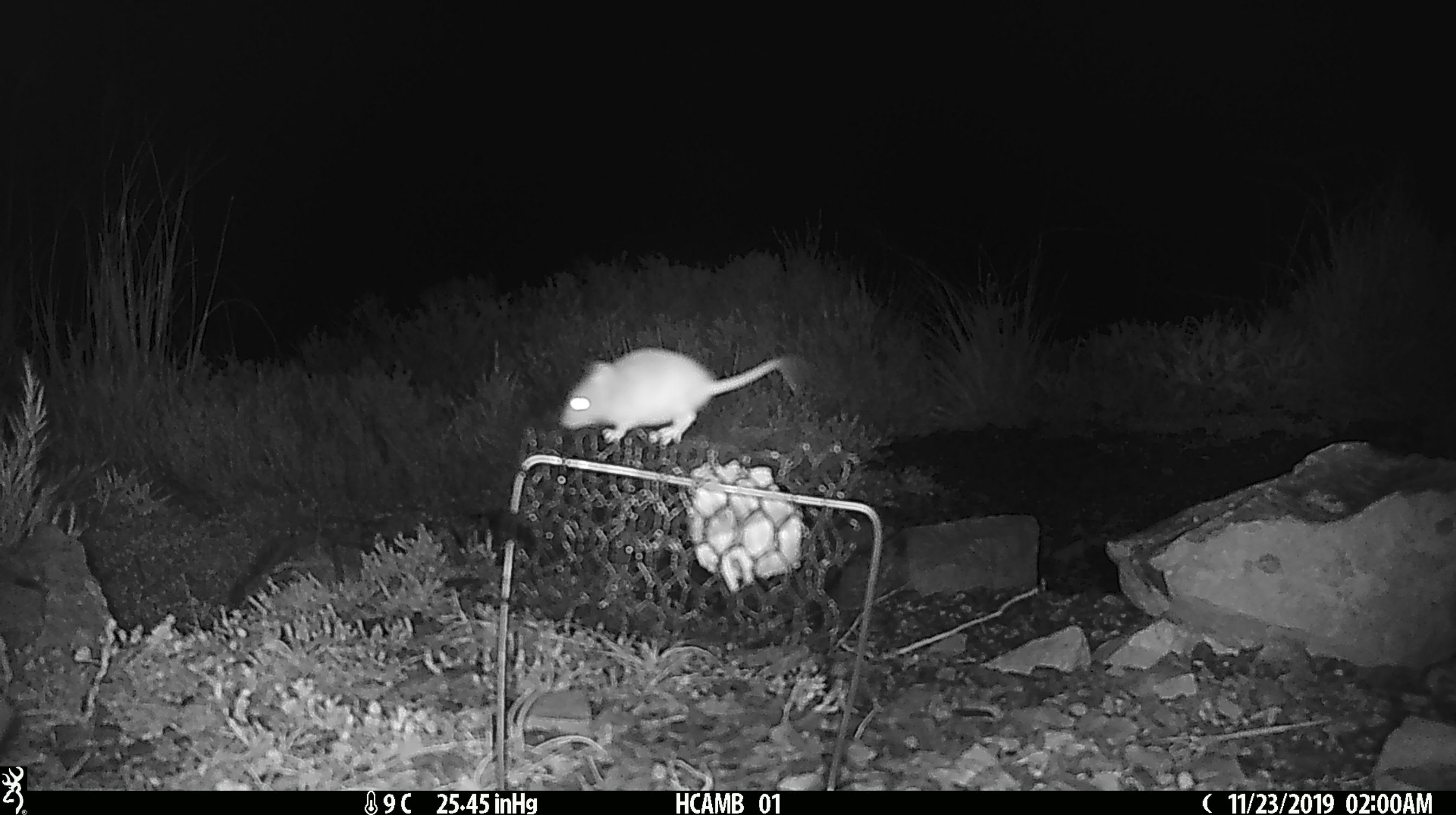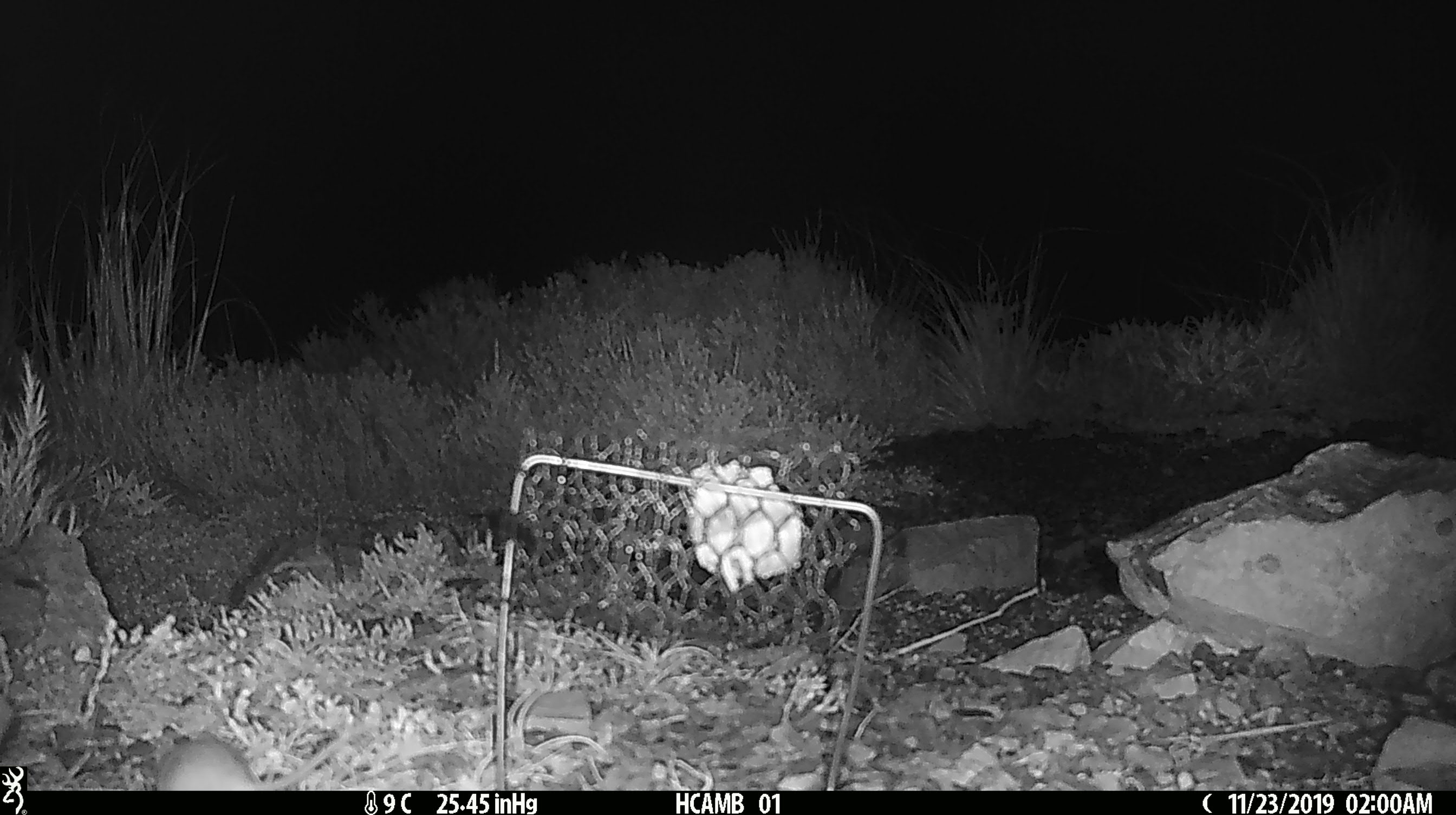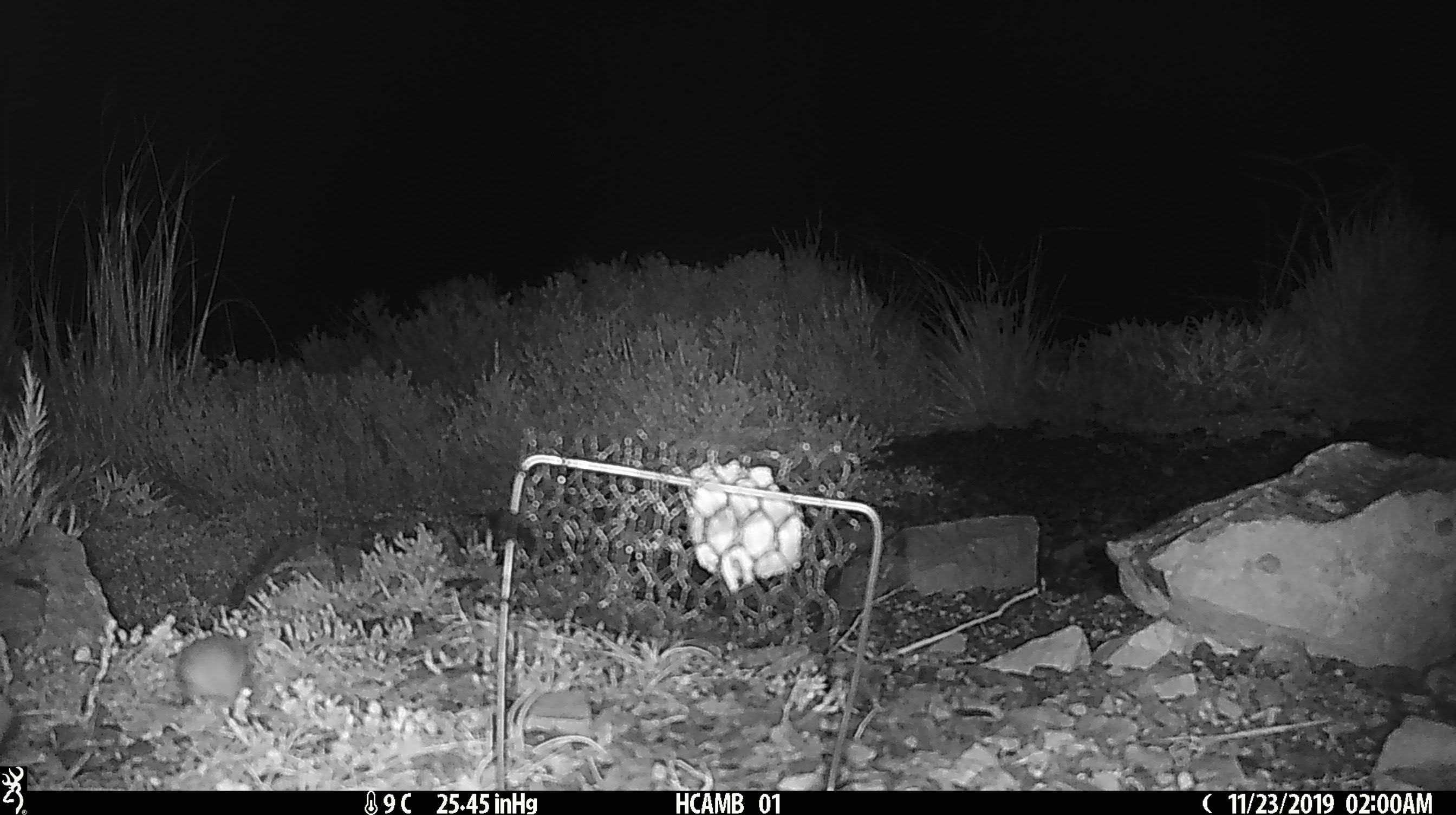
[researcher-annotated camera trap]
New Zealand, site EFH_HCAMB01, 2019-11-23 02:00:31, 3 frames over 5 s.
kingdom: Animalia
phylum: Chordata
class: Mammalia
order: Rodentia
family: Muridae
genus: Mus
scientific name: Mus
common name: mouse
Mouse (Mus).